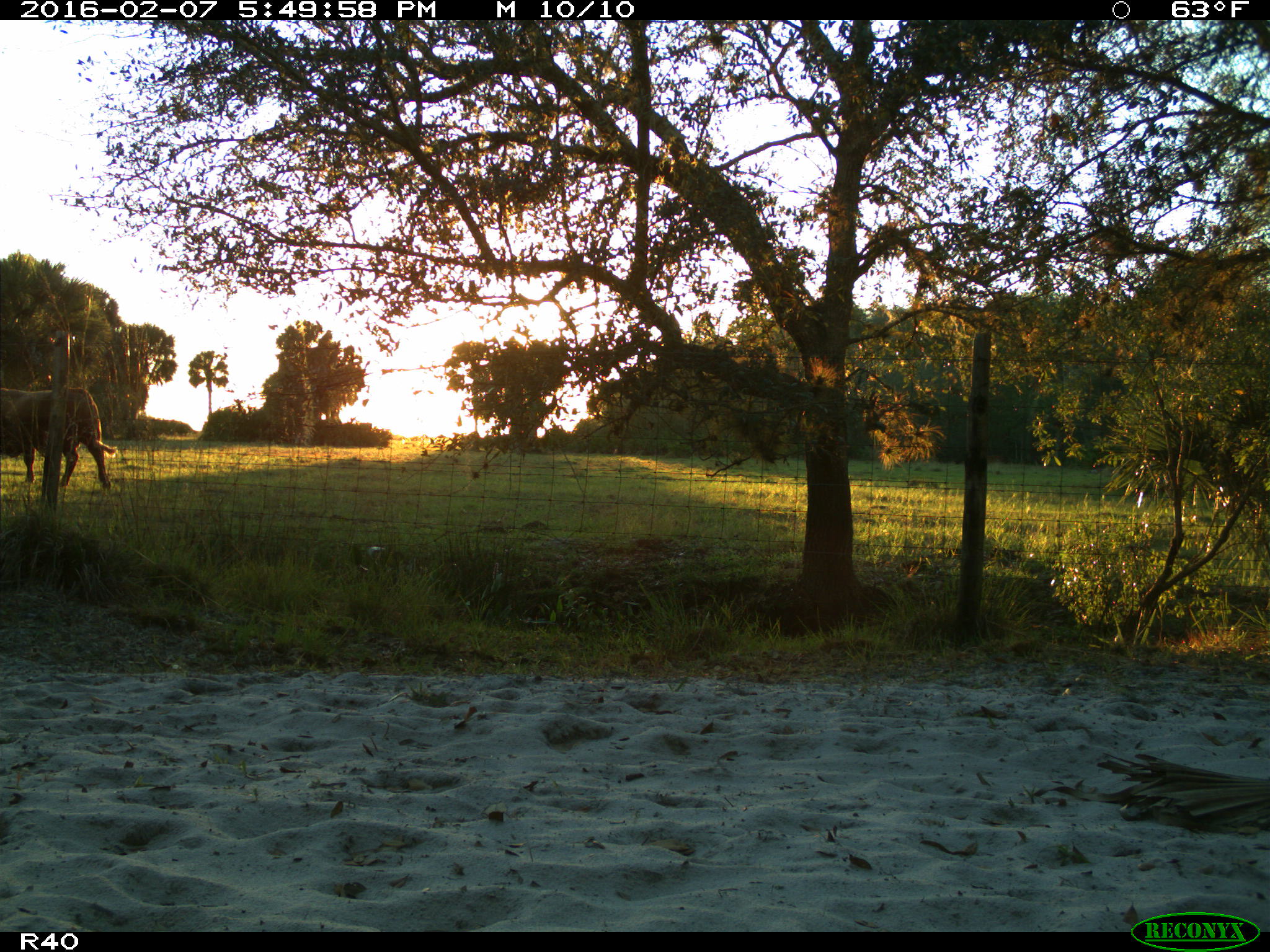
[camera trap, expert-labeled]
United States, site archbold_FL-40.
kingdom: Animalia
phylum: Chordata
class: Mammalia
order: Artiodactyla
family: Bovidae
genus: Bos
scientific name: Bos taurus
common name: domestic cow